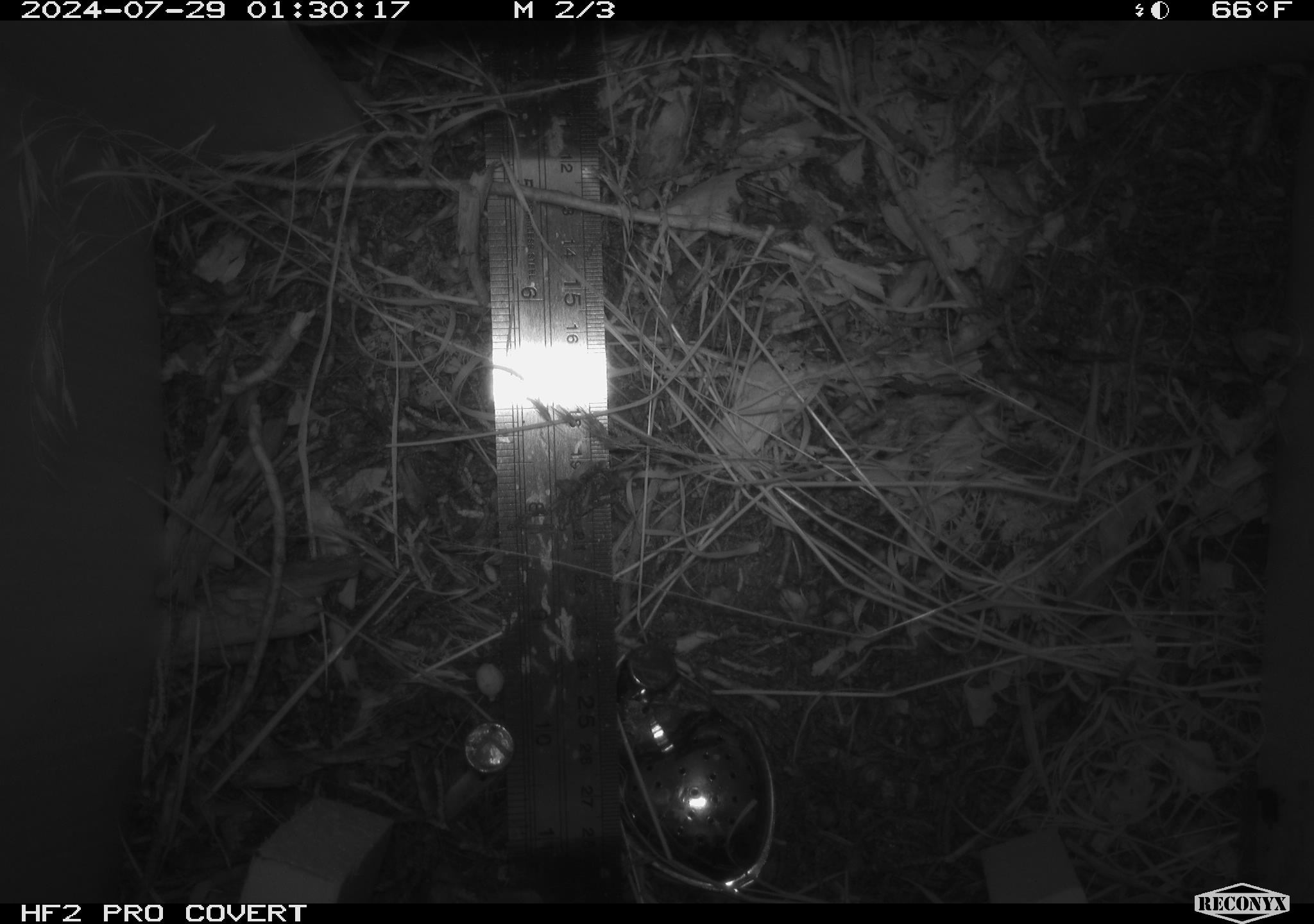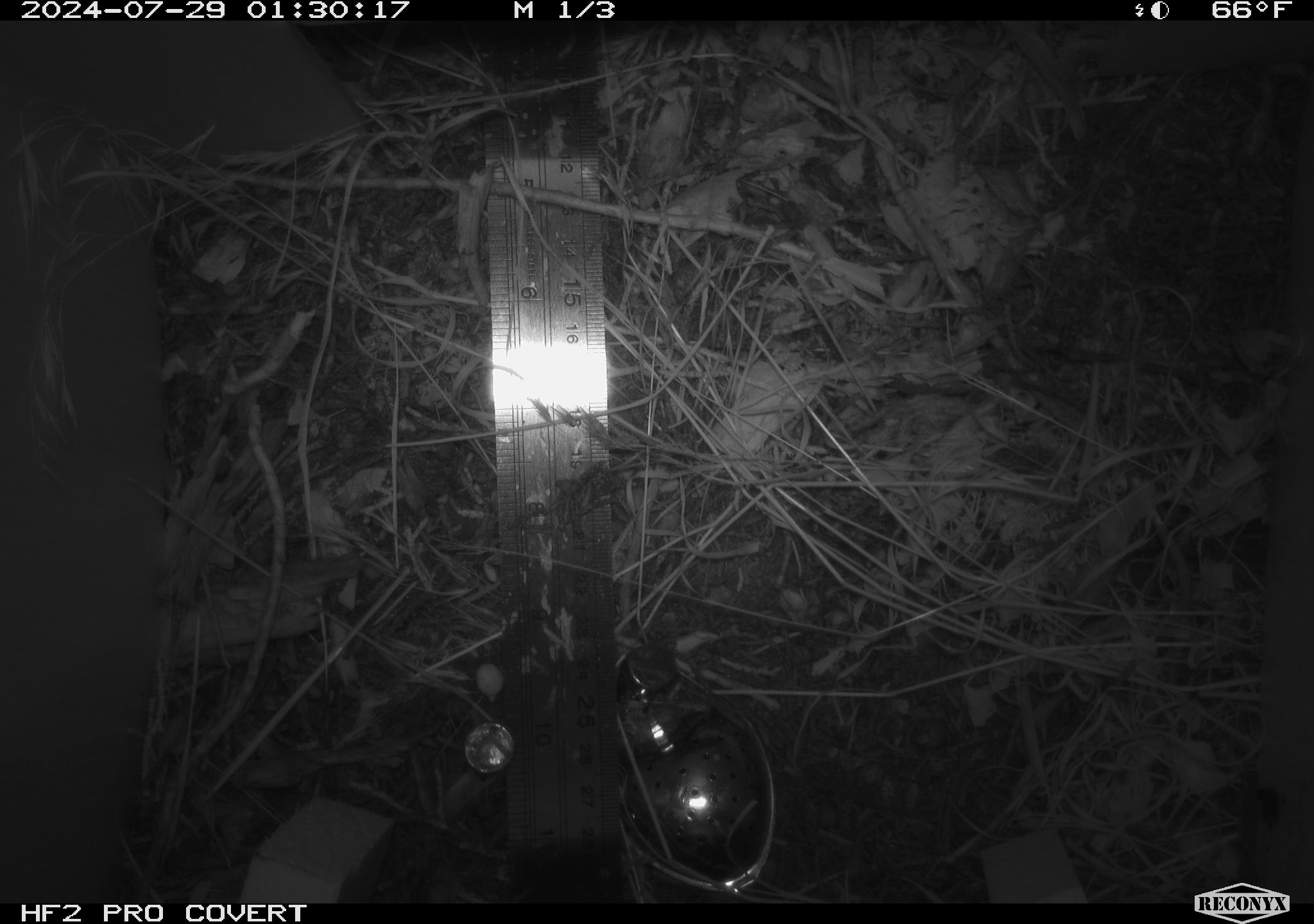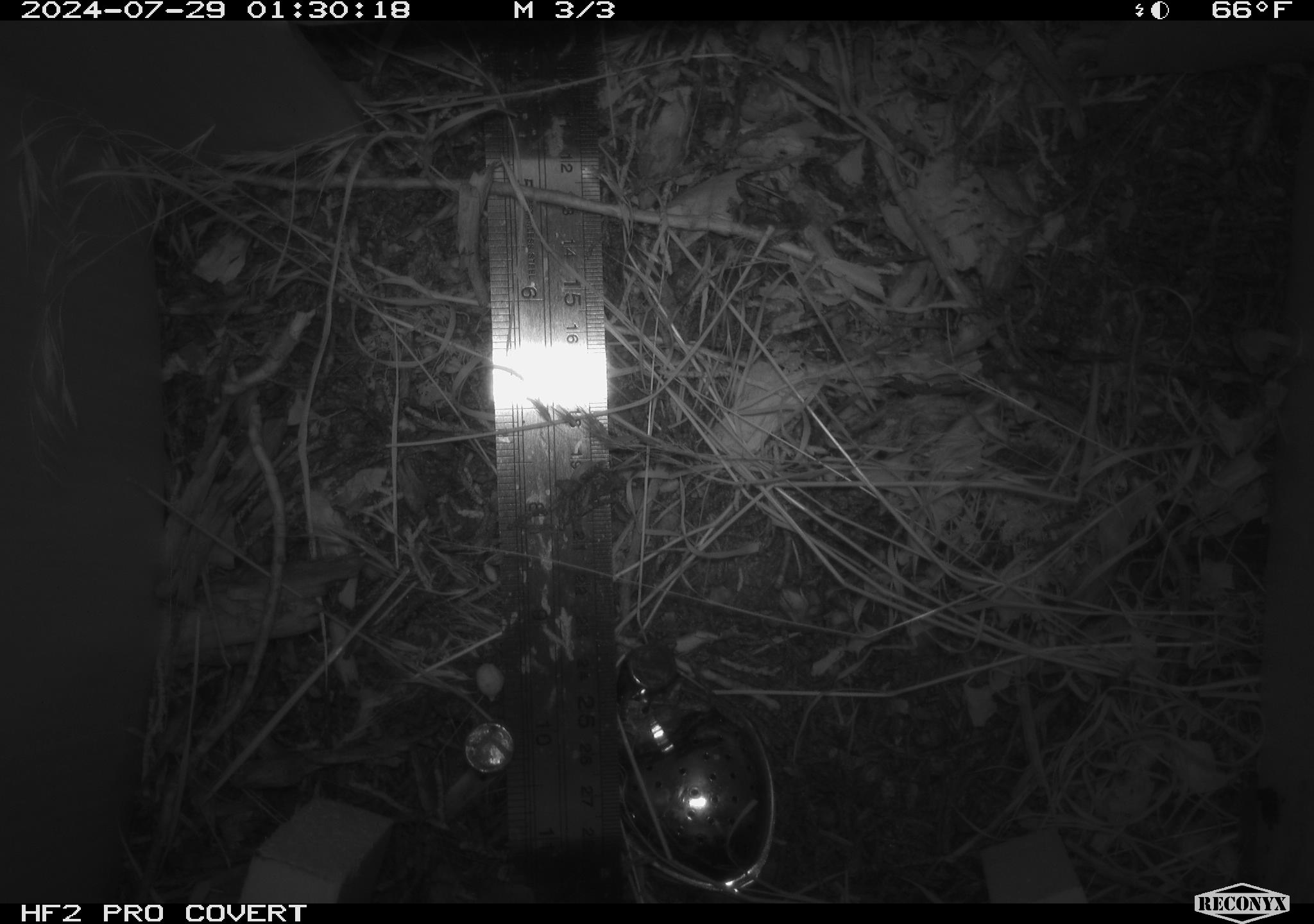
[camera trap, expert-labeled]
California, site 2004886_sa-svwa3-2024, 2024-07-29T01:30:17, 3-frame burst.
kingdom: Animalia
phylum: Chordata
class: Mammalia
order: Eulipotyphla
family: Soricidae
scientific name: Soricidae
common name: shrews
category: soricidae family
Soricidae family (shrews) (Soricidae).